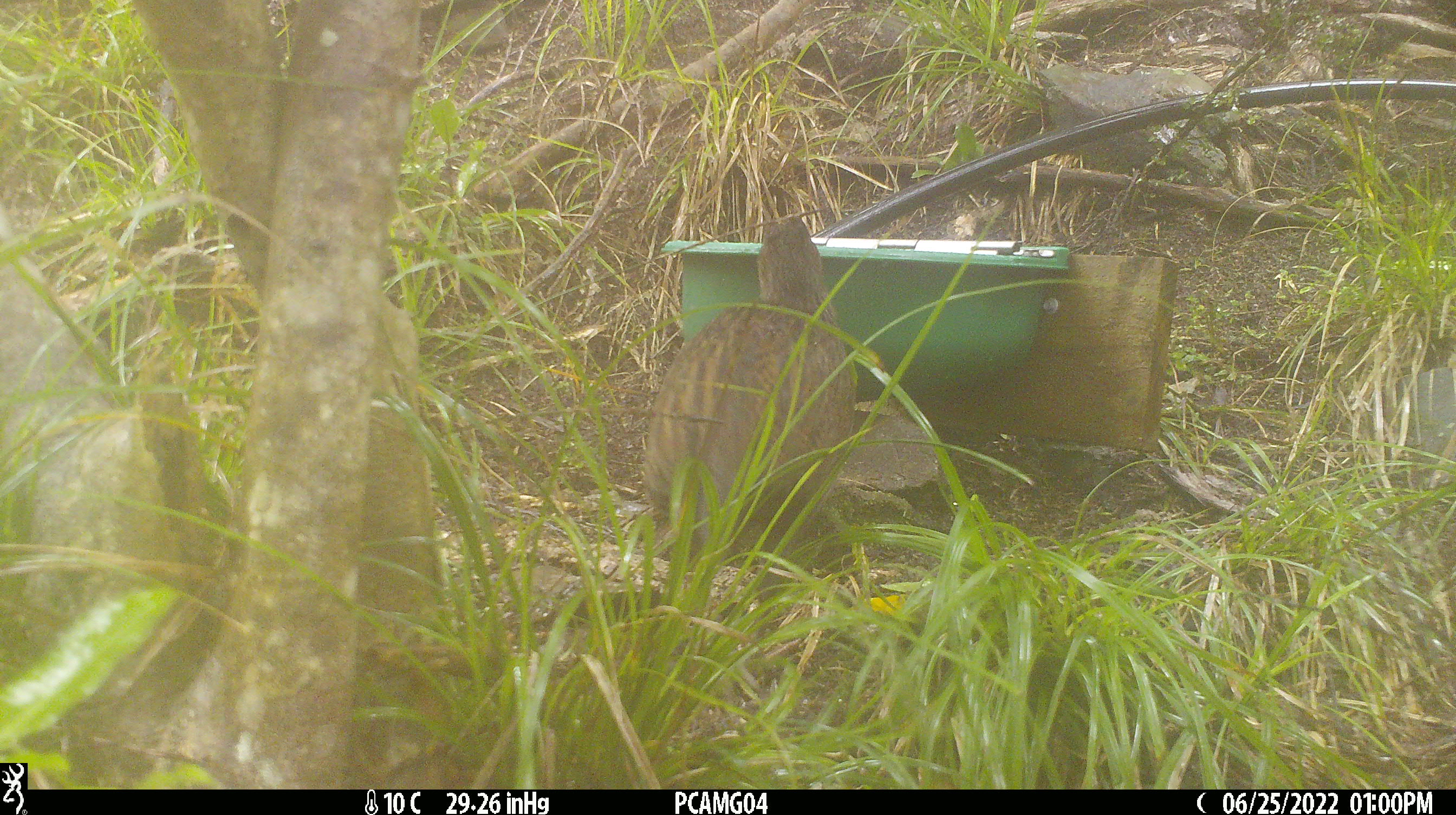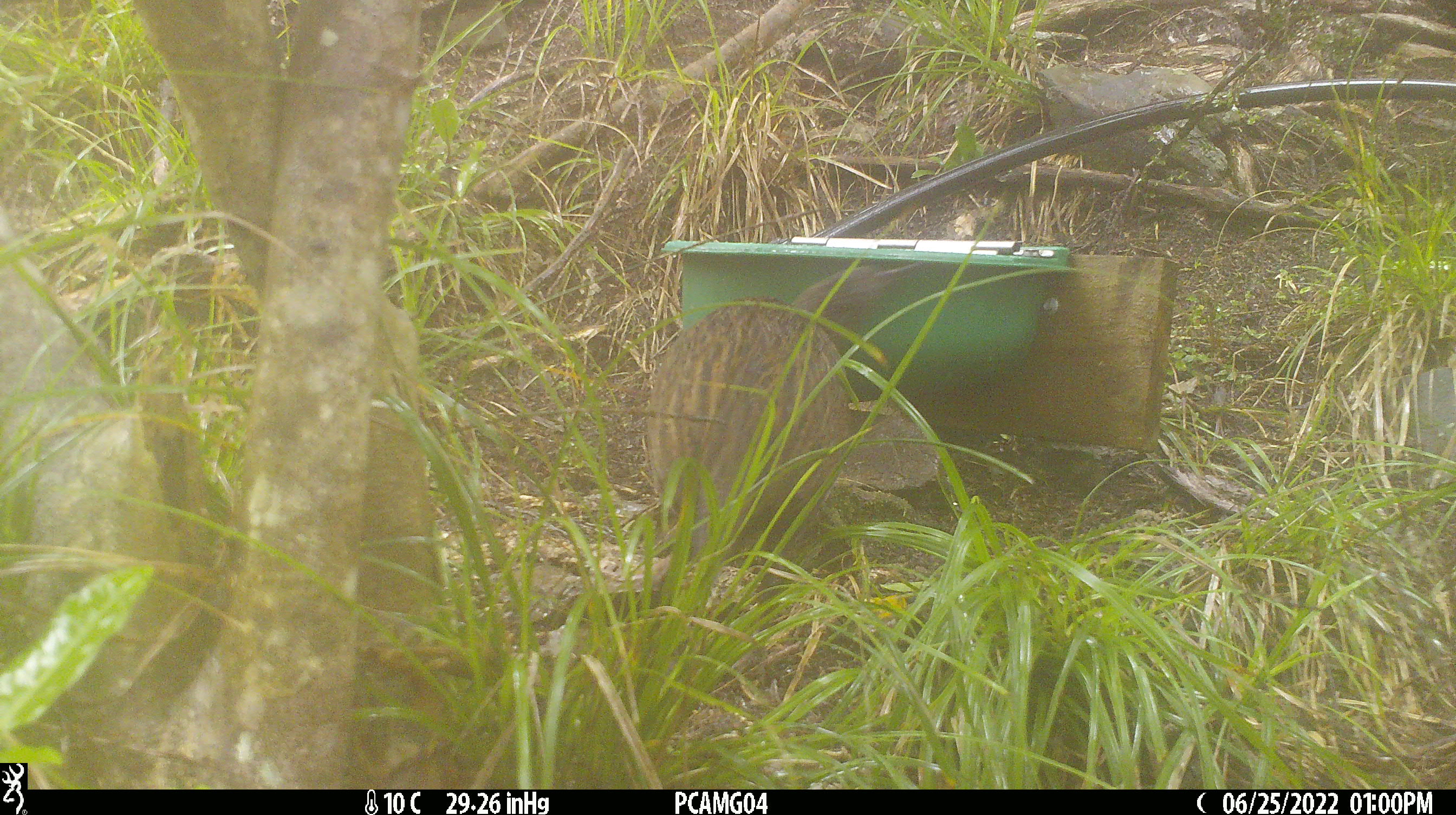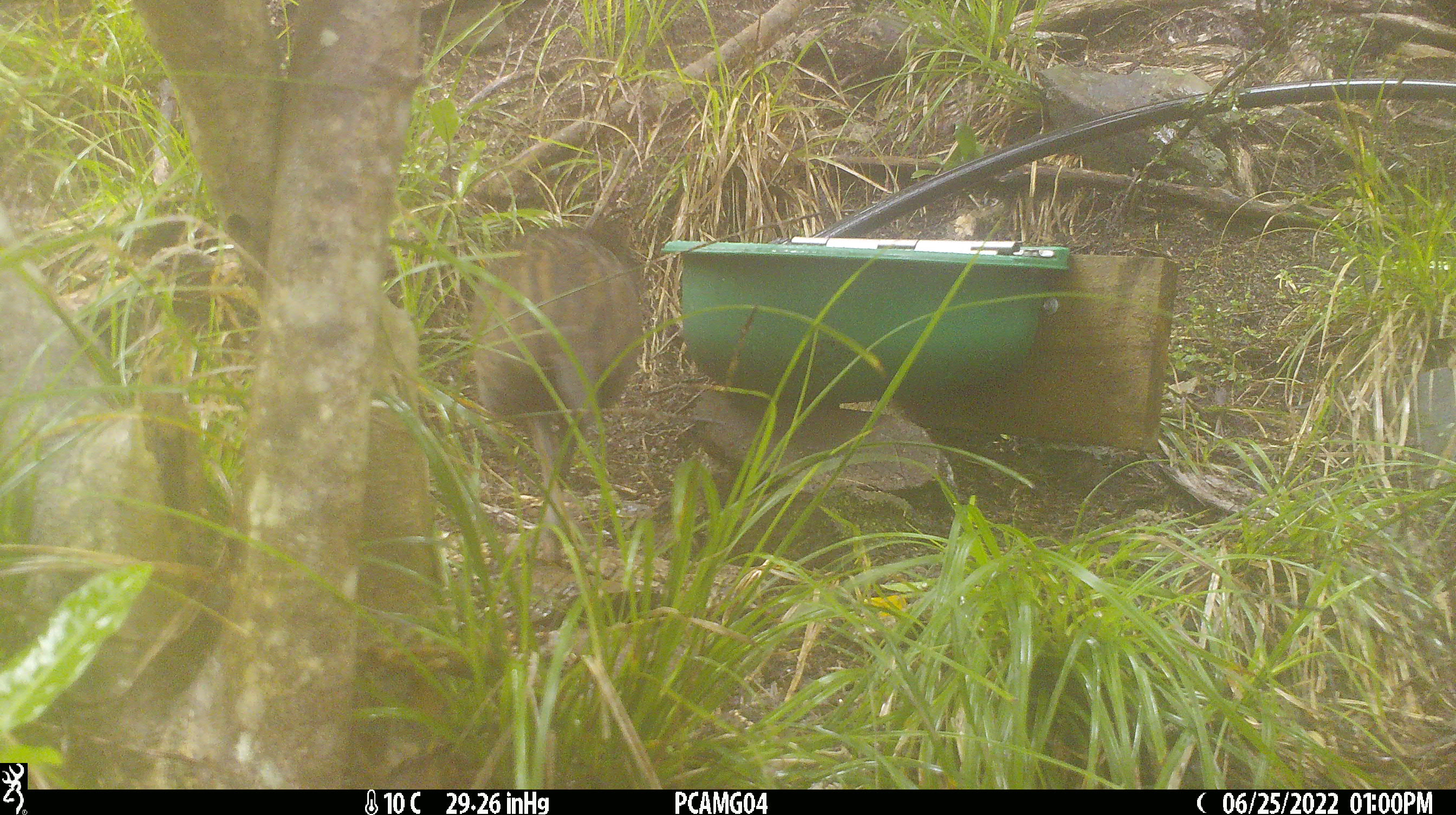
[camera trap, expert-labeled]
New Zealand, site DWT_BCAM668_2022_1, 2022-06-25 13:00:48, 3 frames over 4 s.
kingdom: Animalia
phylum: Chordata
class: Aves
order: Gruiformes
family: Rallidae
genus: Gallirallus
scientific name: Gallirallus australis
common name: weka